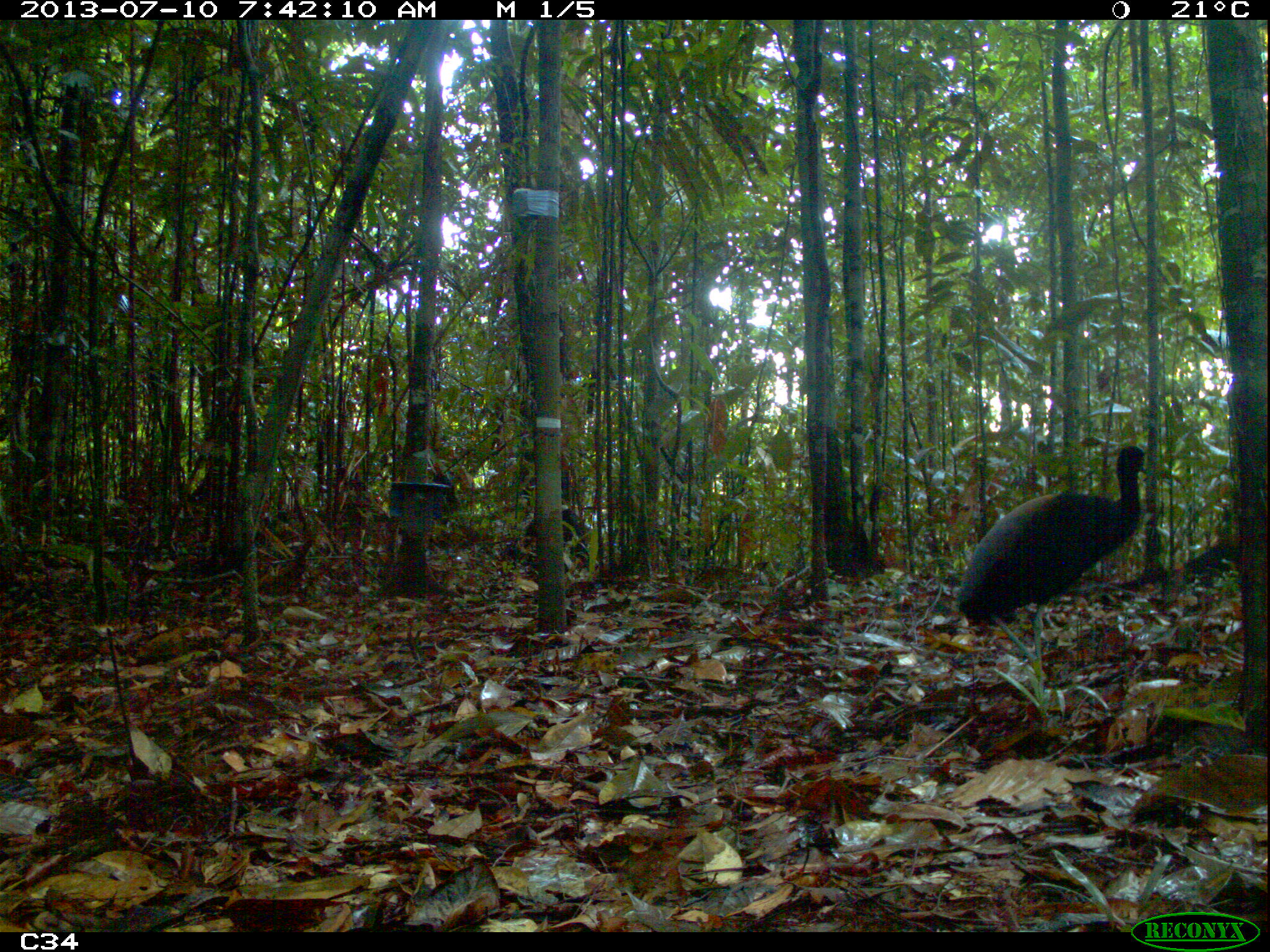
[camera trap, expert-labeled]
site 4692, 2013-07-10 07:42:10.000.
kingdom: Animalia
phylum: Chordata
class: Mammalia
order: Rodentia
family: Dasyproctidae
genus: Dasyprocta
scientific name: Dasyprocta leporina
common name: red-rumped agouti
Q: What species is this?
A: Dasyprocta leporina (red-rumped agouti).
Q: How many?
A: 1.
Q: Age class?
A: Adult.